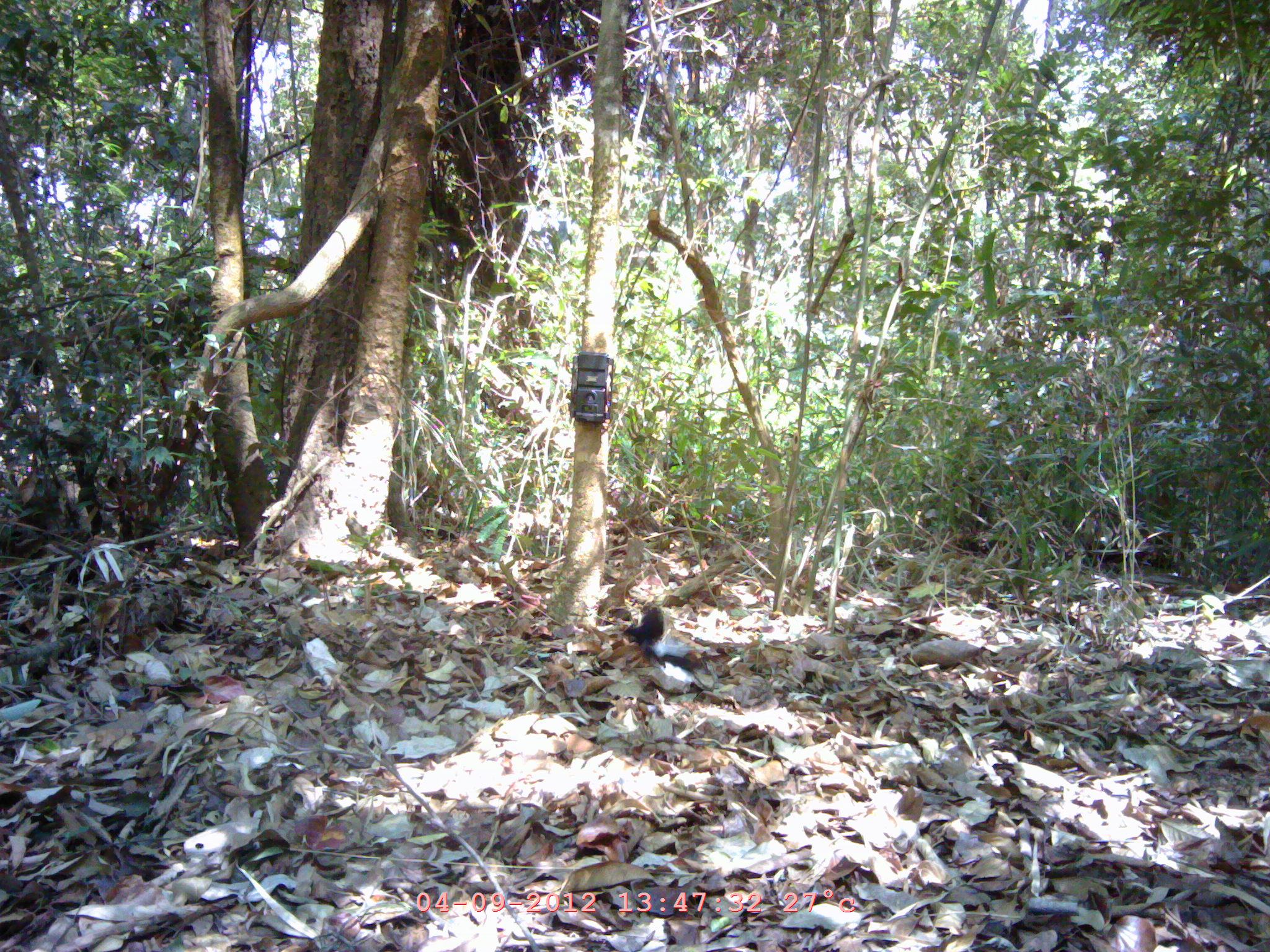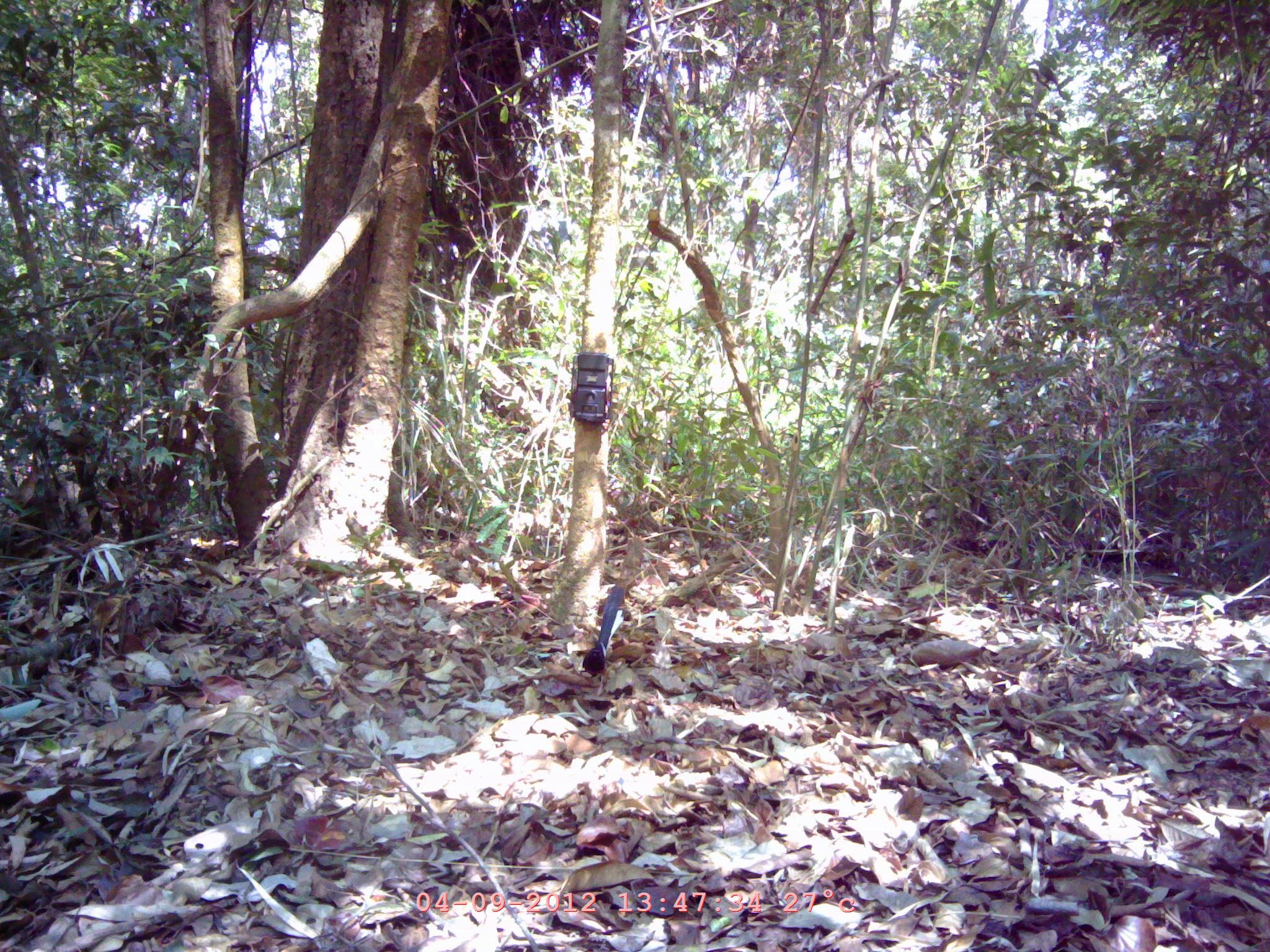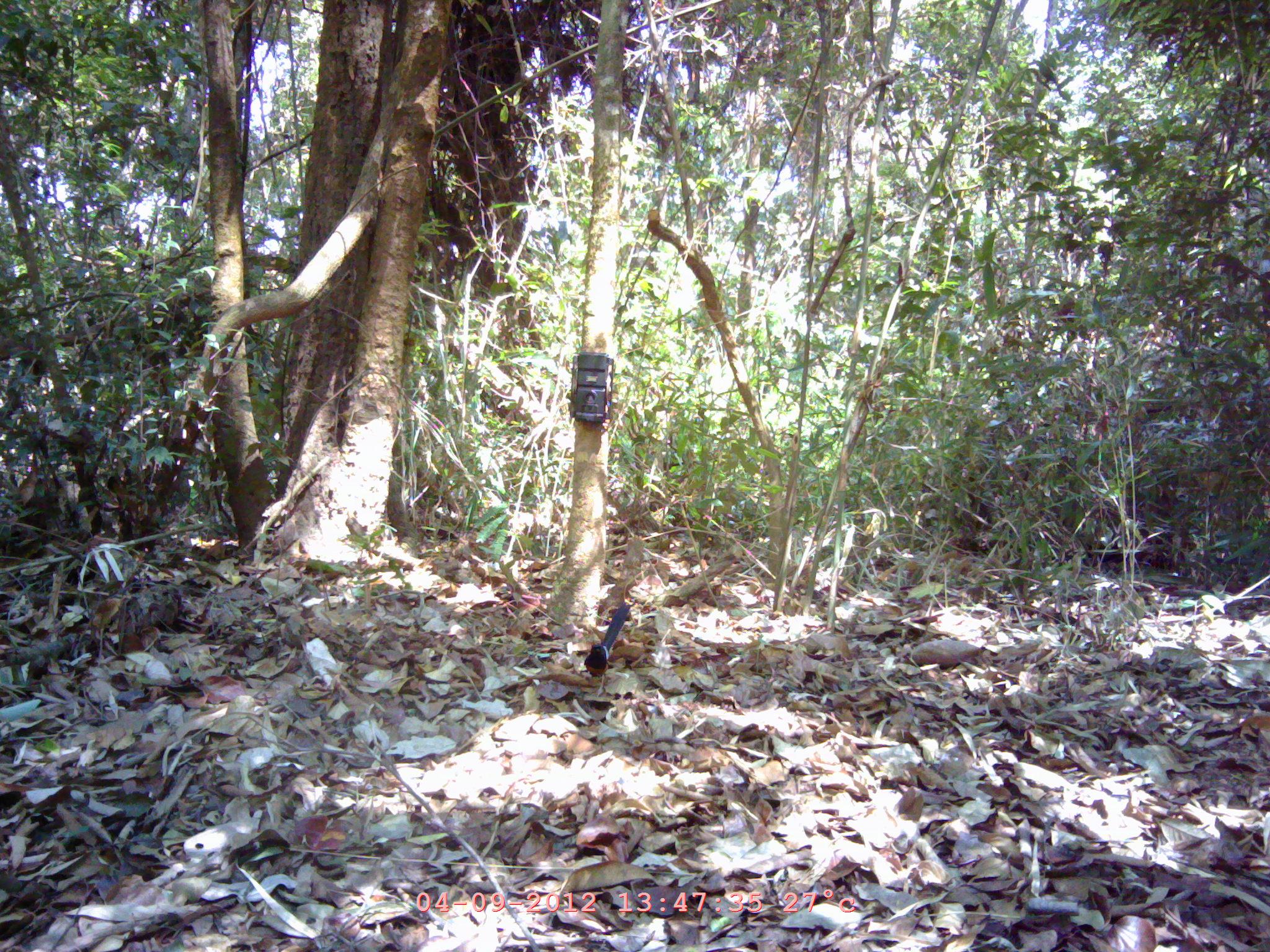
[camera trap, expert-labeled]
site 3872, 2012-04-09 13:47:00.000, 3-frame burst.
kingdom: Animalia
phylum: Chordata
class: Aves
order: Passeriformes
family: Muscicapidae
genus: Copsychus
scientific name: Copsychus malabaricus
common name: white-rumped shama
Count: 1.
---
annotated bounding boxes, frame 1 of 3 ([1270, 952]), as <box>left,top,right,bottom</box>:
copsychus malabaricus: <box>623,606,705,673</box>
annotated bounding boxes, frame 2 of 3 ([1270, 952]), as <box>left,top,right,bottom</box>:
copsychus malabaricus: <box>581,584,623,675</box>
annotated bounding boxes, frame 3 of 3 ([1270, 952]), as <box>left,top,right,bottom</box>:
copsychus malabaricus: <box>584,602,630,678</box>